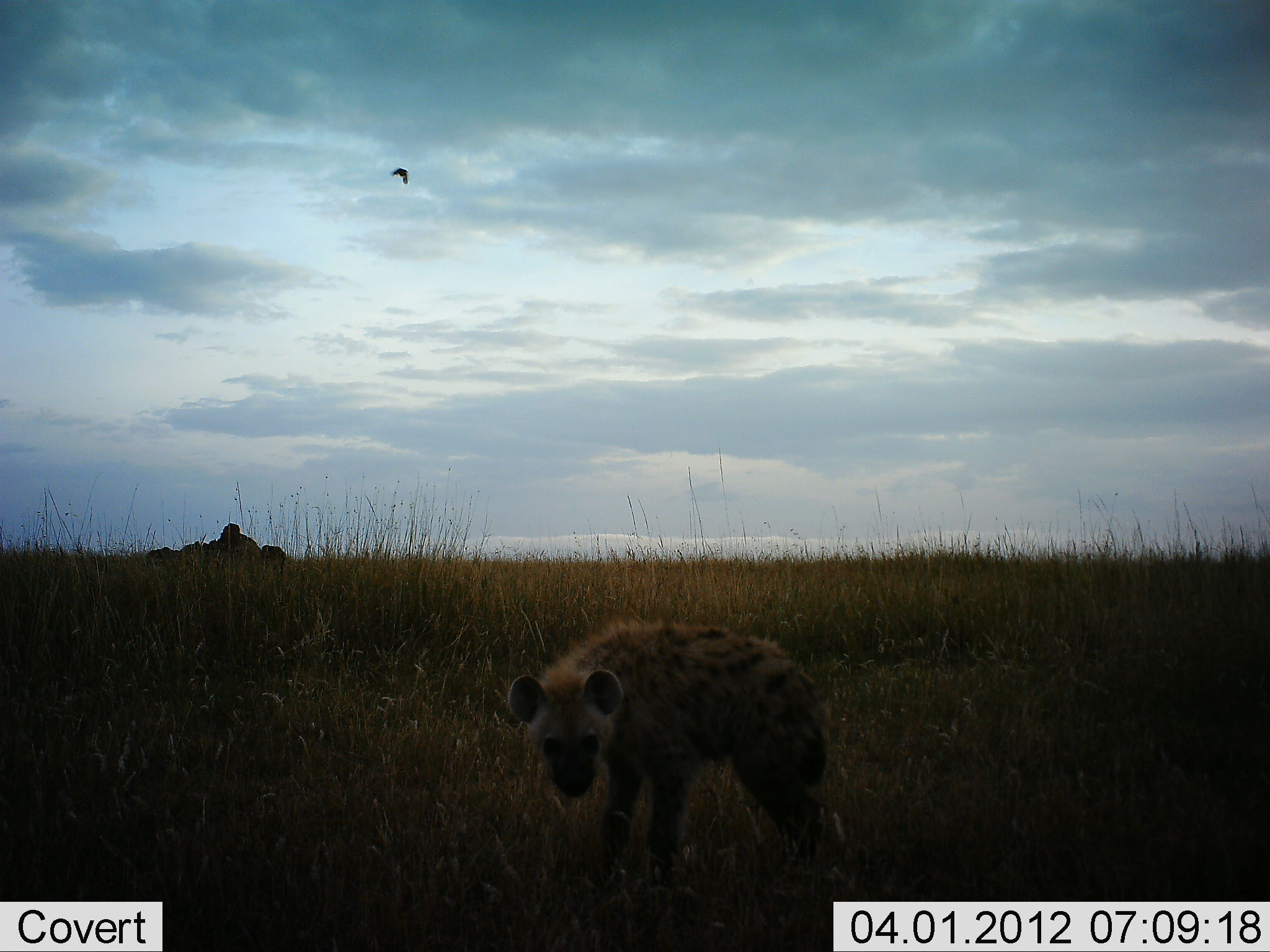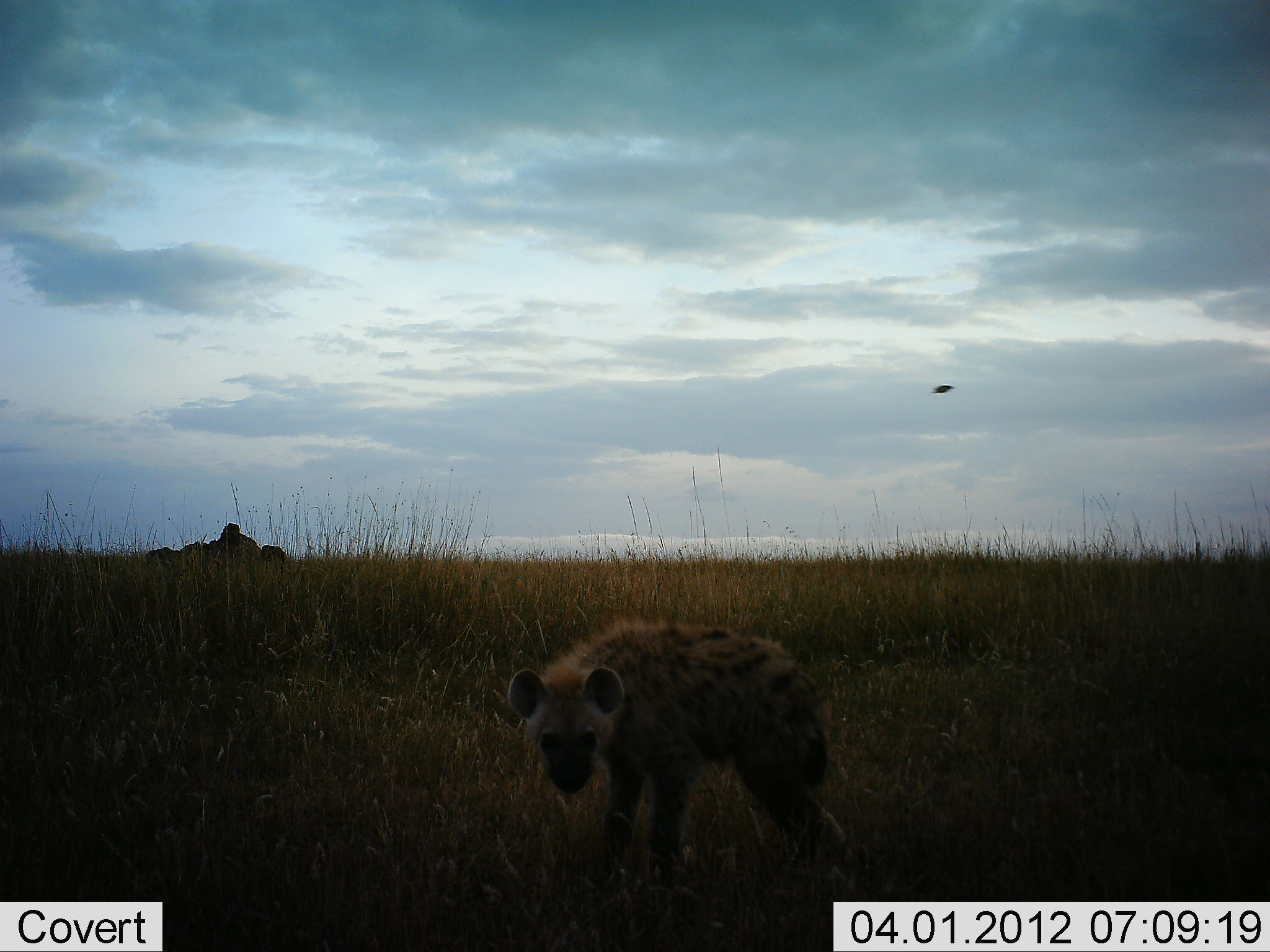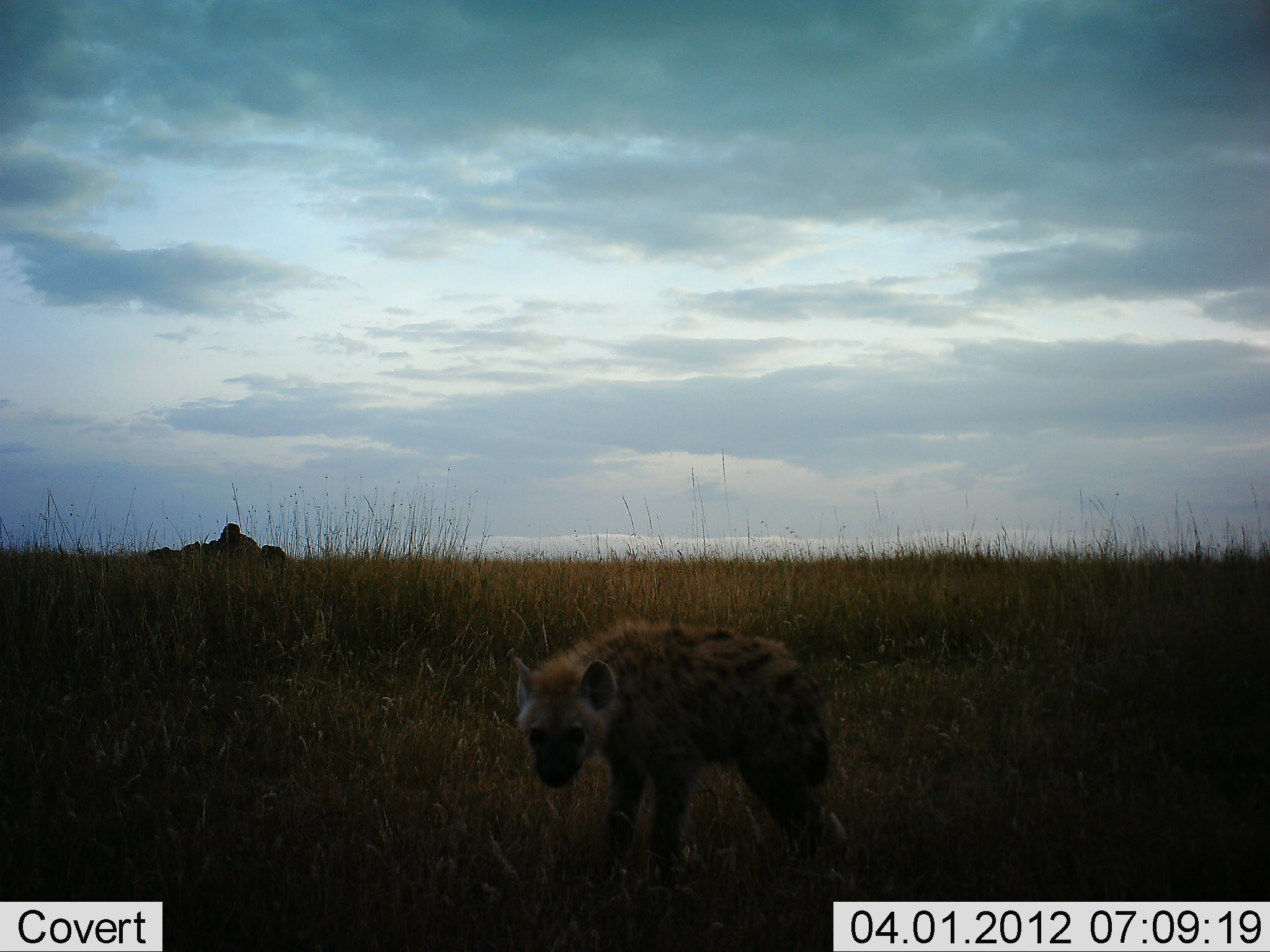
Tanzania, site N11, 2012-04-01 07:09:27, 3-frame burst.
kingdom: Animalia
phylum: Chordata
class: Mammalia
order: Carnivora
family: Hyaenidae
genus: Crocuta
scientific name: Crocuta crocuta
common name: spotted hyena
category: hyenaspotted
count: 1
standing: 97%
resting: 0%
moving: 0%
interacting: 3%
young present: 7%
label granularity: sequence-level